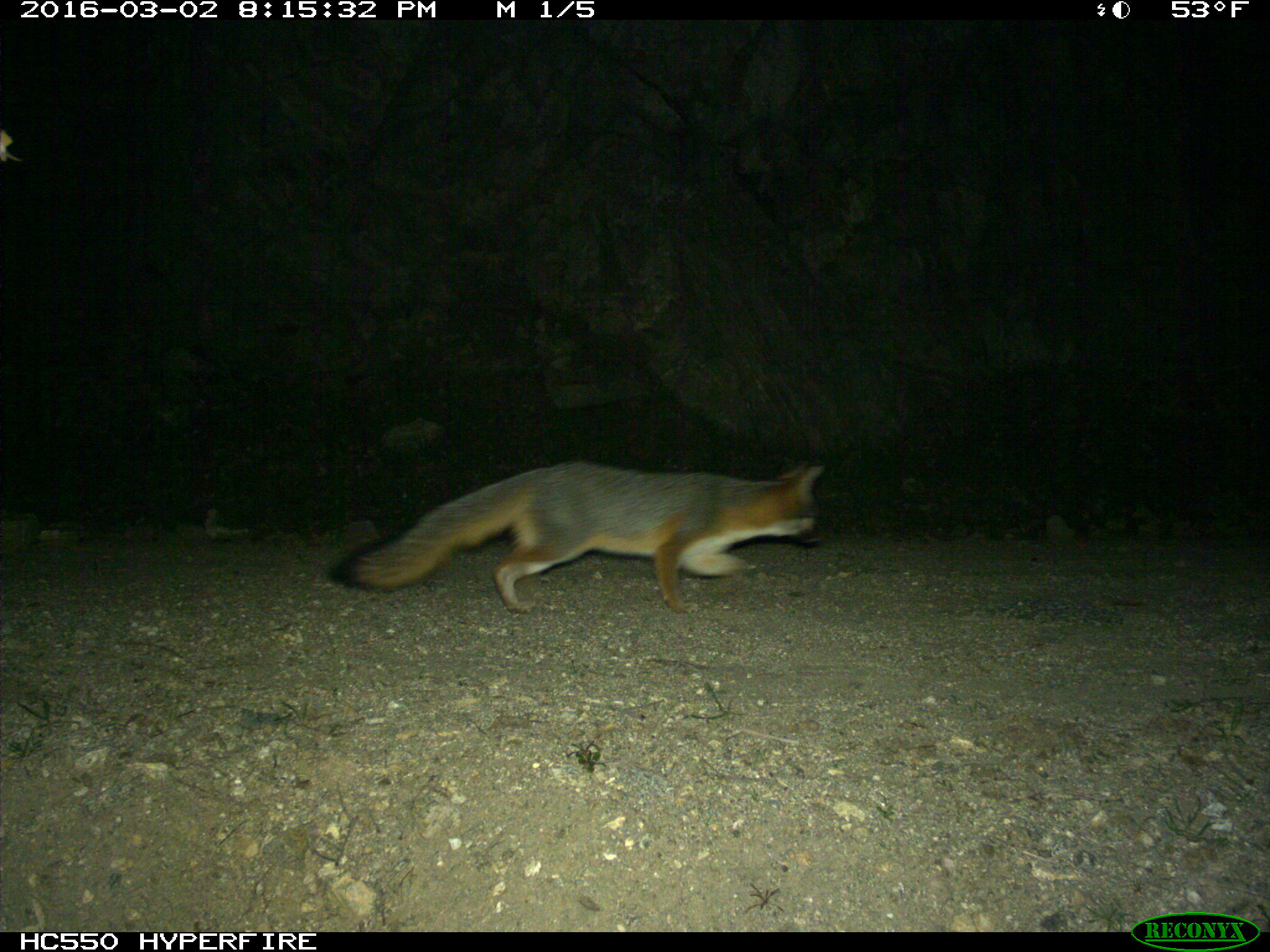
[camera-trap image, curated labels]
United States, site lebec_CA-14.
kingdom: Animalia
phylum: Chordata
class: Mammalia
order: Carnivora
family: Canidae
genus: Urocyon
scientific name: Urocyon cinereoargenteus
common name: gray fox